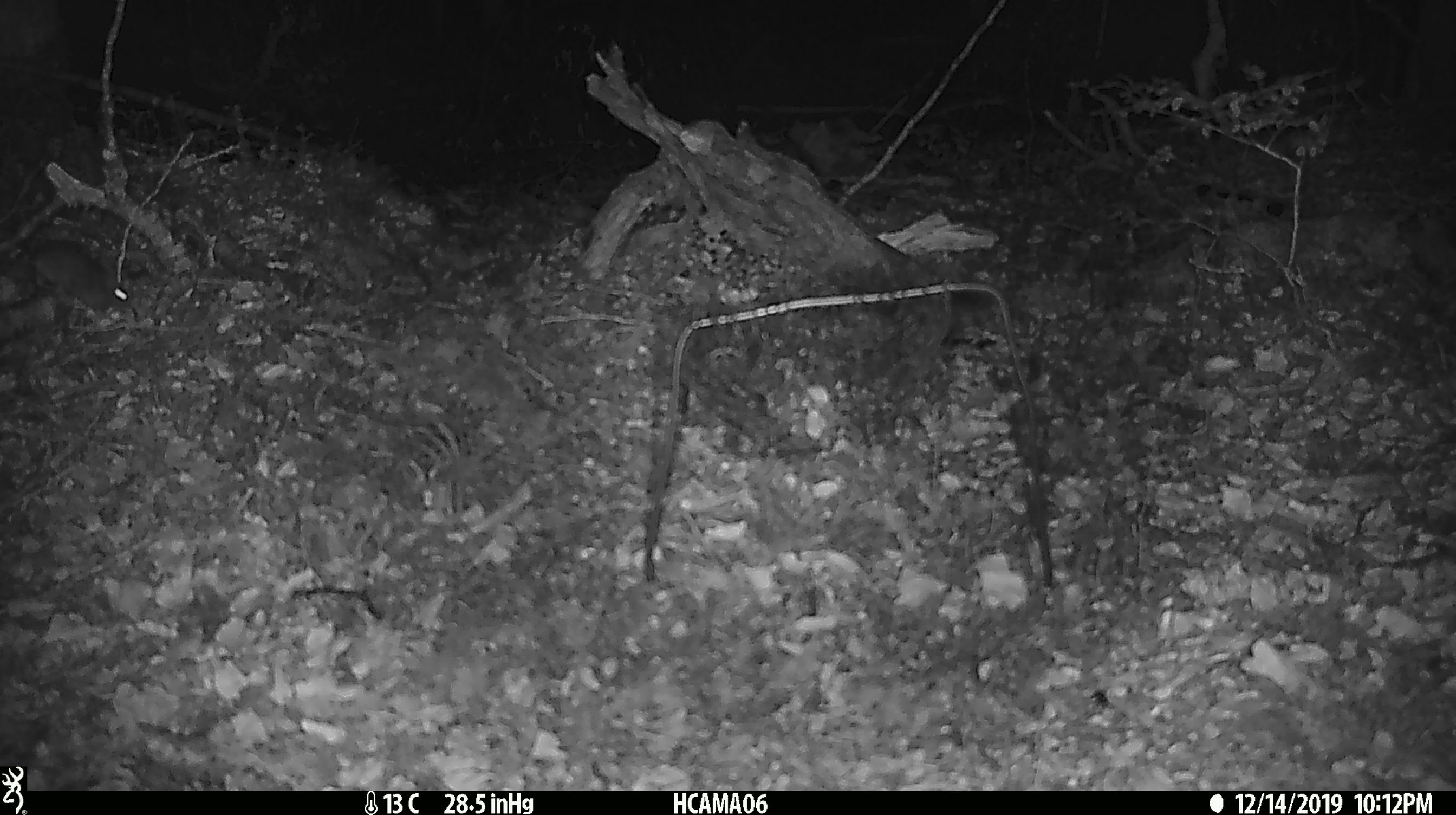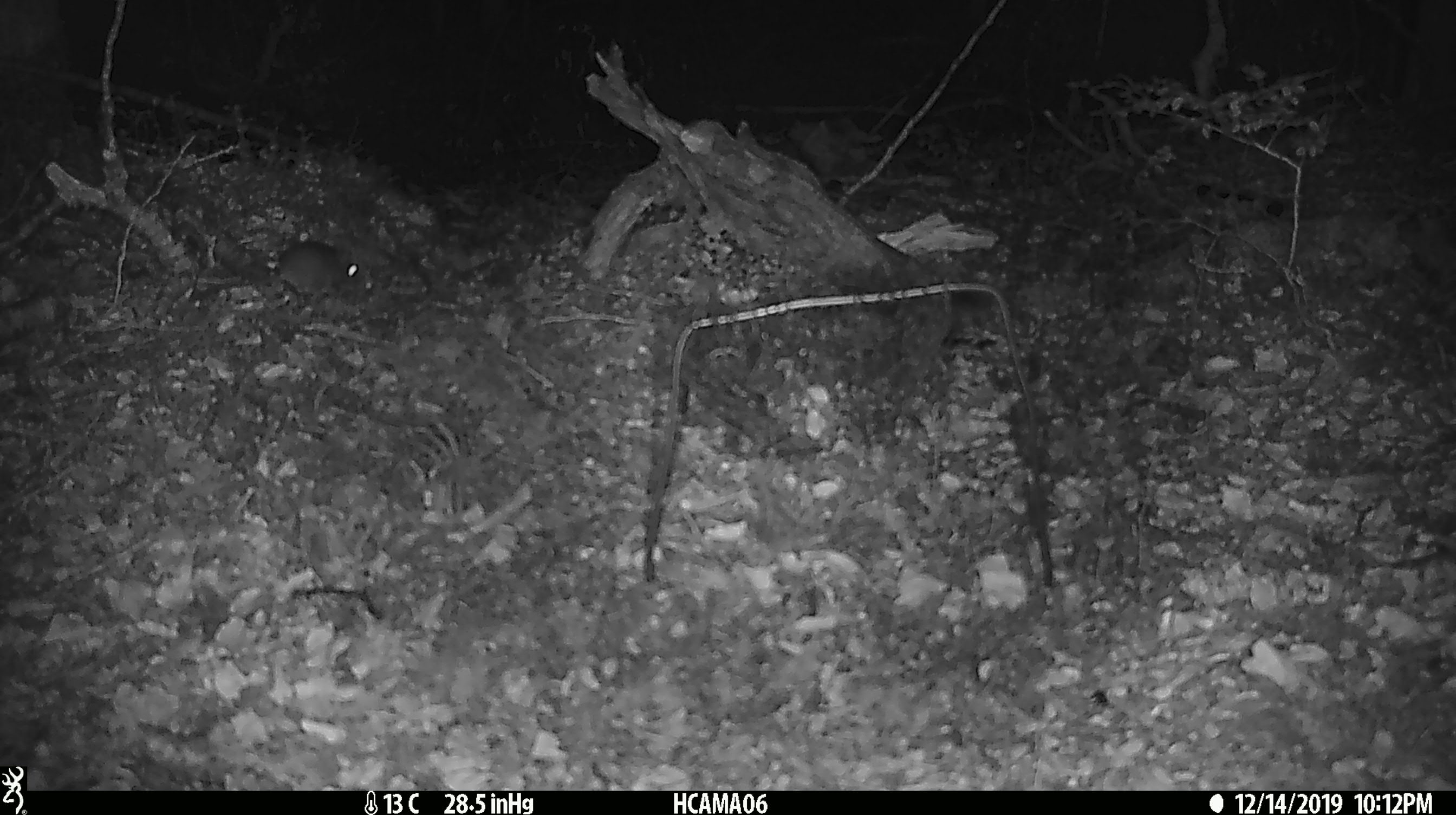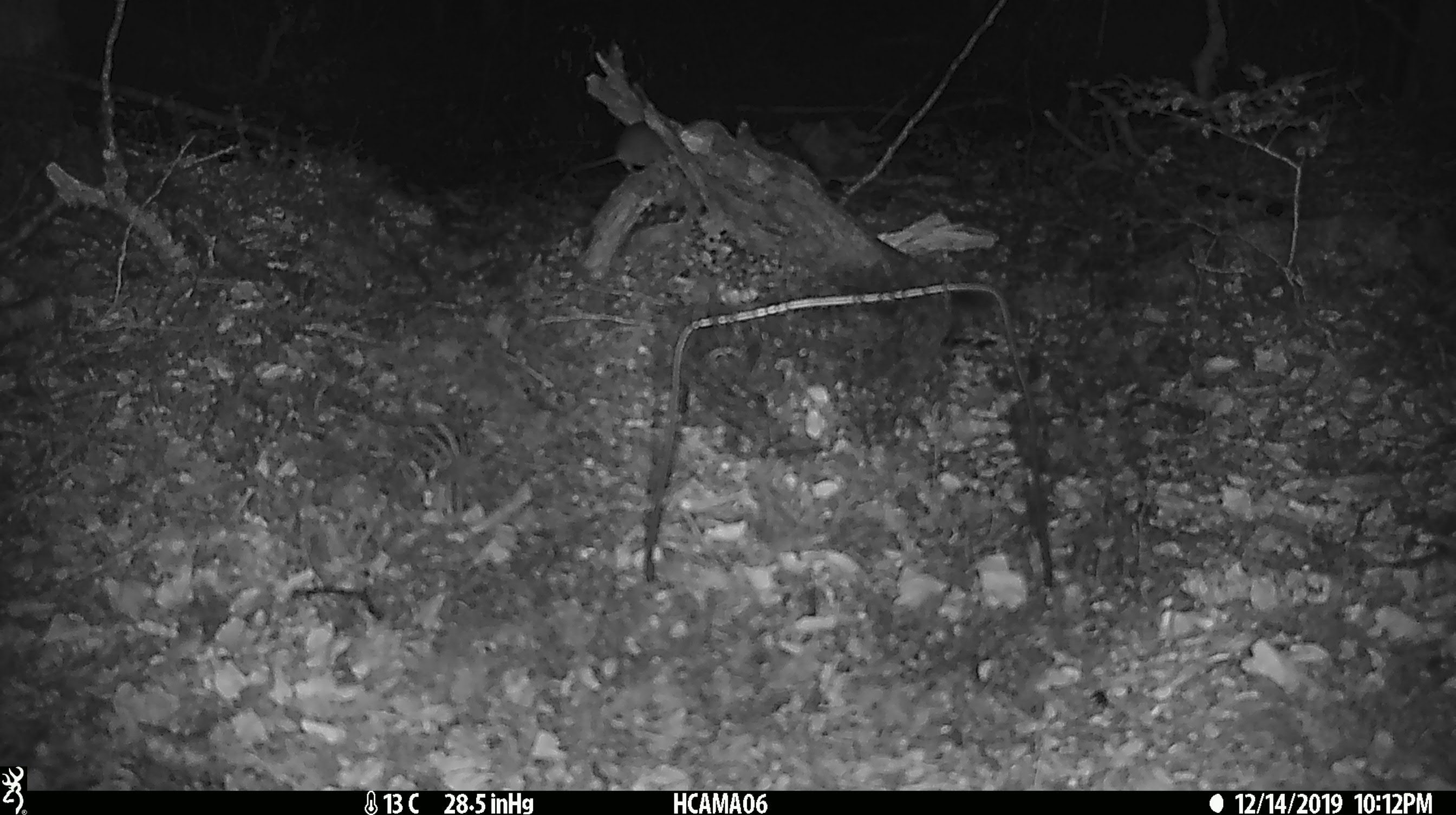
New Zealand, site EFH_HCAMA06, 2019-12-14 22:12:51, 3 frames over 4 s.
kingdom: Animalia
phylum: Chordata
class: Mammalia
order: Rodentia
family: Muridae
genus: Mus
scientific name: Mus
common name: mouse